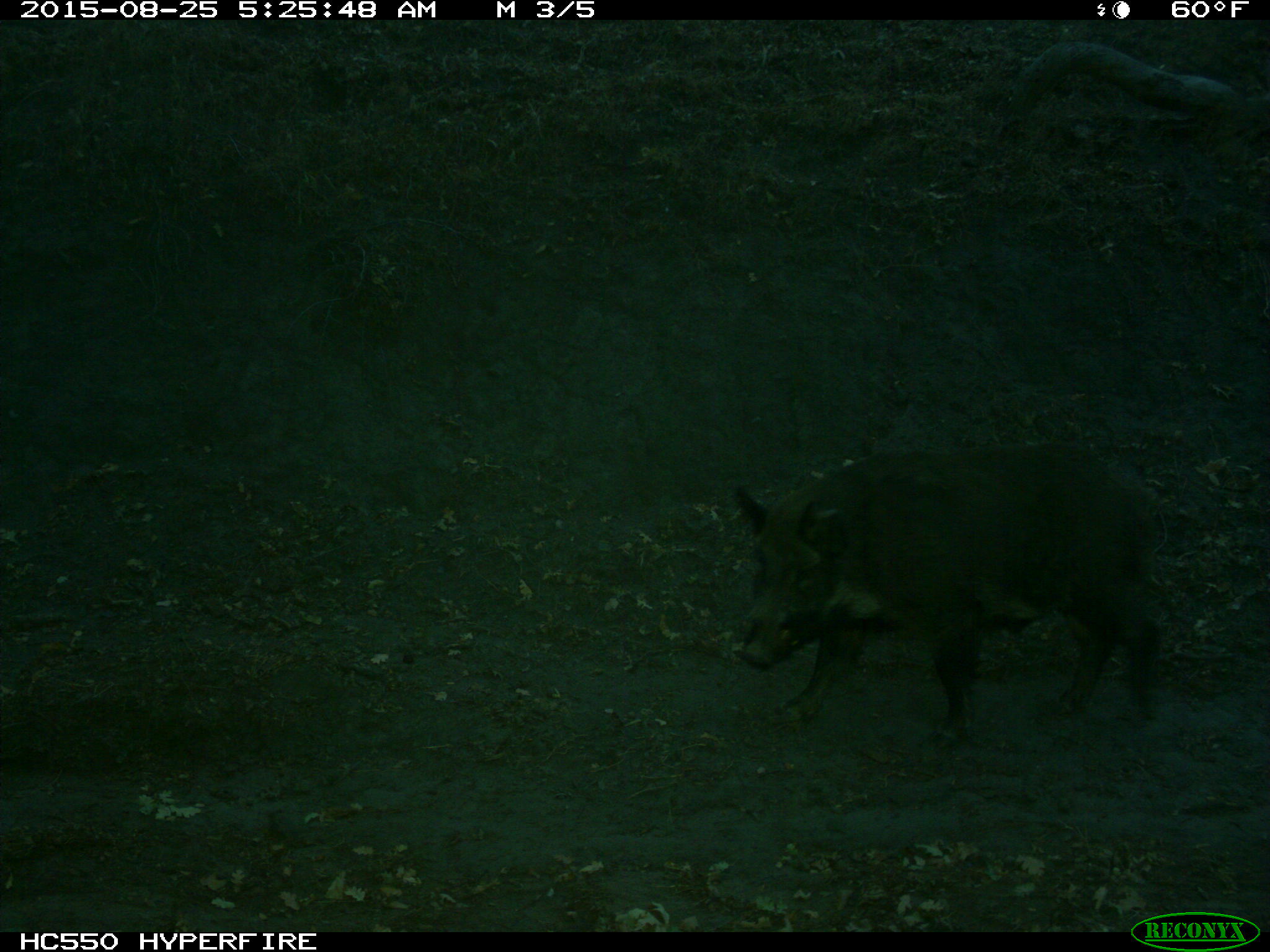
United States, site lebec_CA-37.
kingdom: Animalia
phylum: Chordata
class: Mammalia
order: Artiodactyla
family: Suidae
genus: Sus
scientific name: Sus scrofa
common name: wild boar